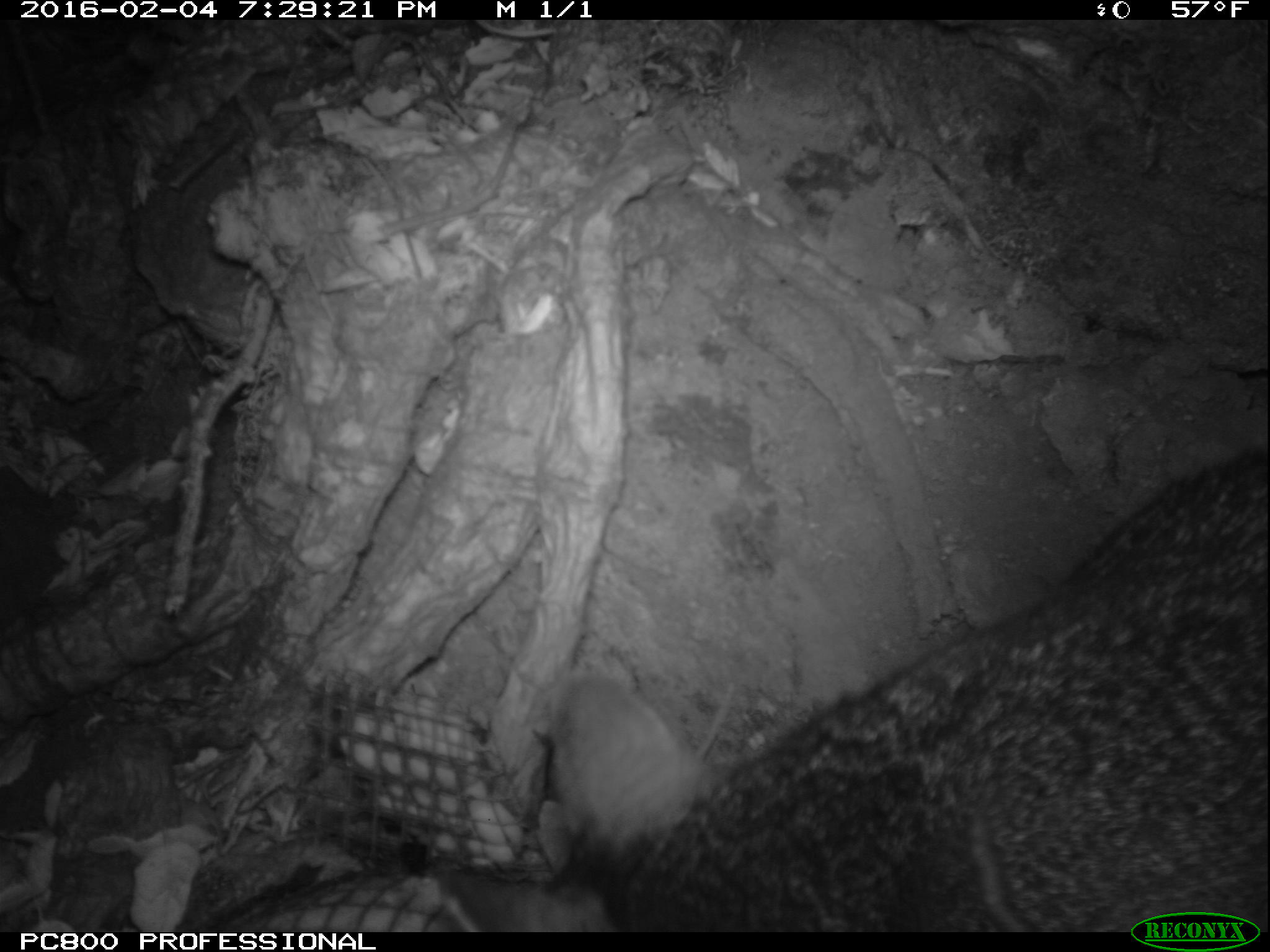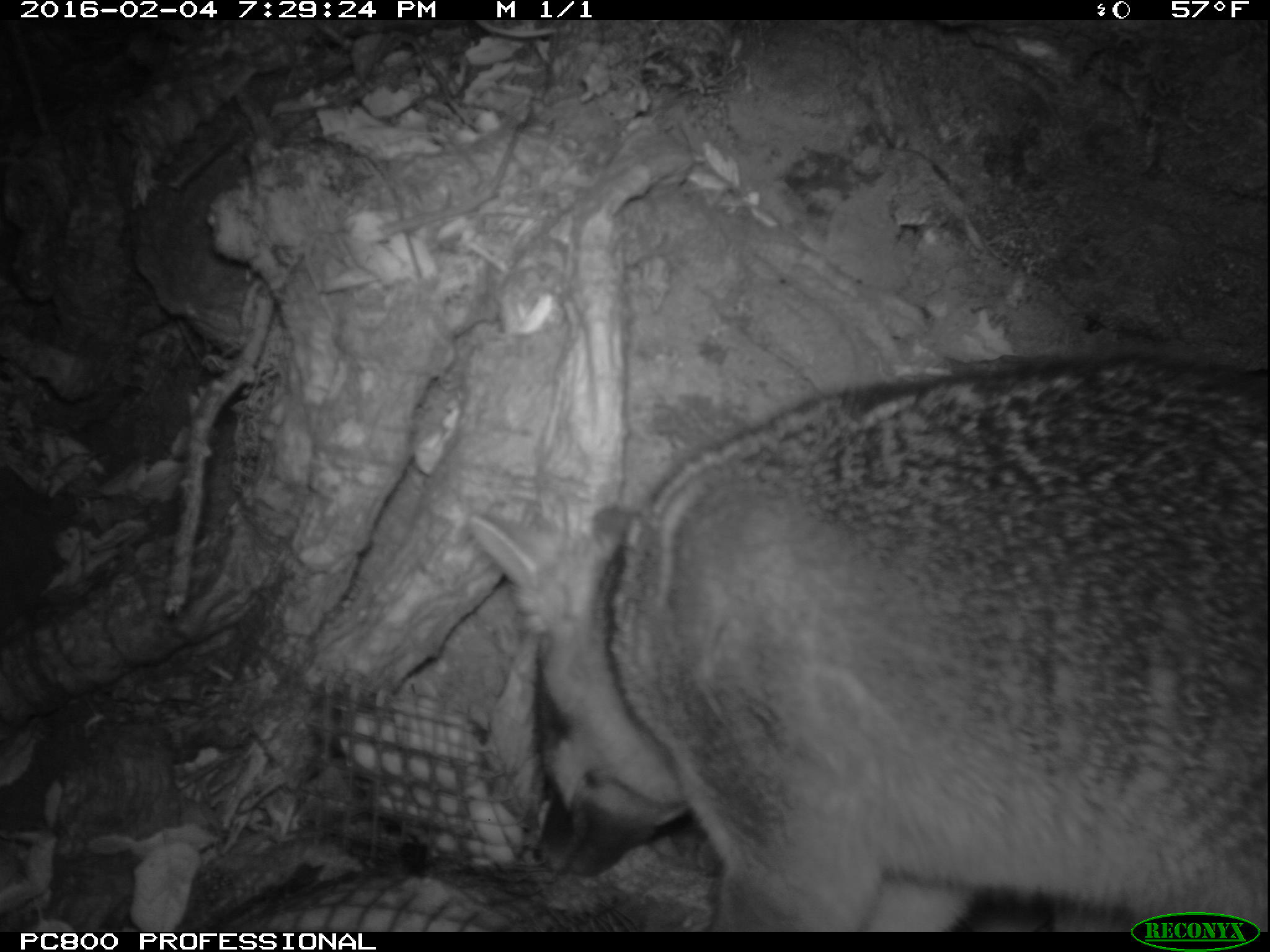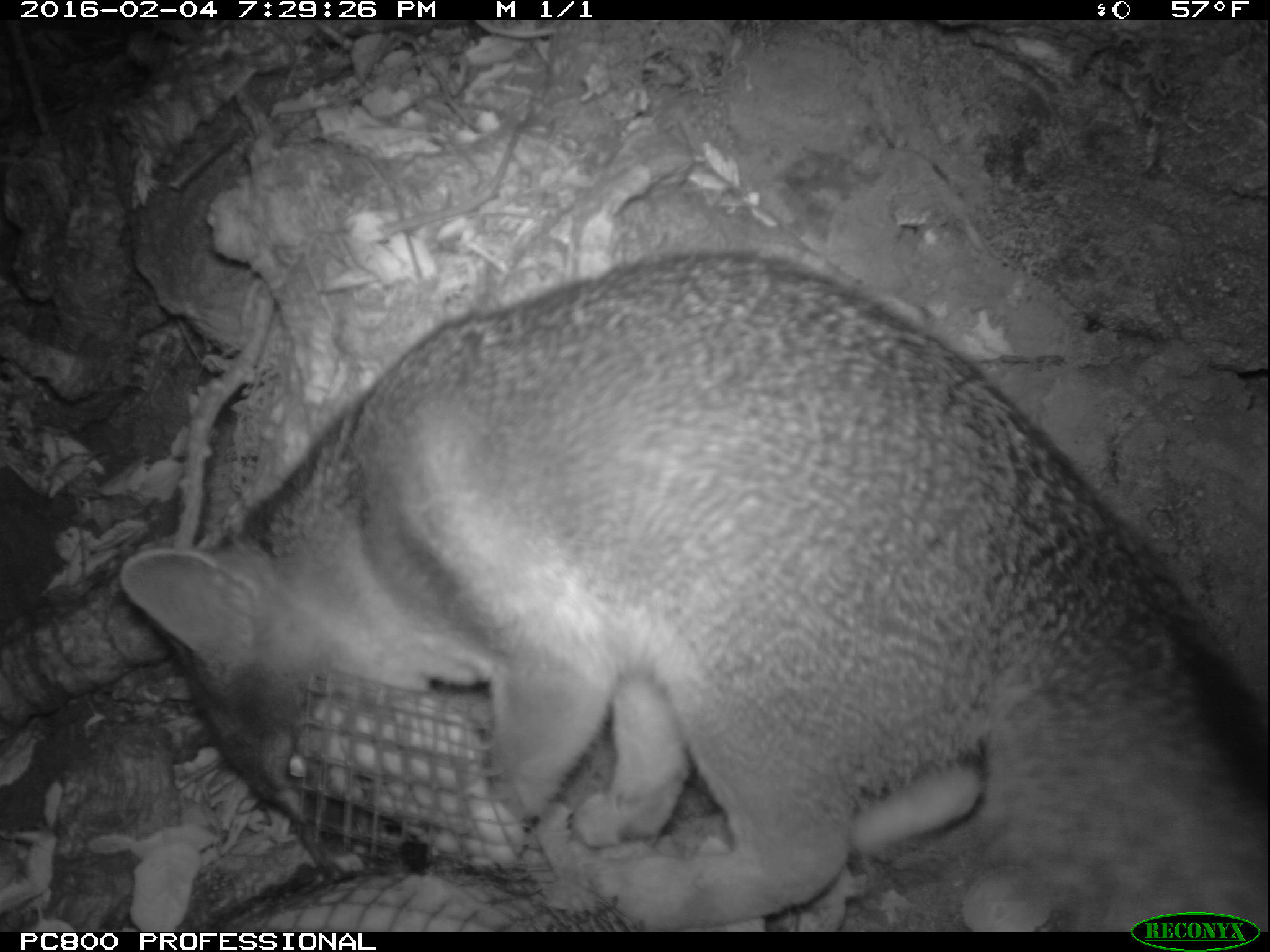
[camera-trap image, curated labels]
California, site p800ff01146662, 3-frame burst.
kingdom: Animalia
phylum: Chordata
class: Mammalia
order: Carnivora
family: Canidae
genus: Urocyon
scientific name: Urocyon littoralis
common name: island fox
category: fox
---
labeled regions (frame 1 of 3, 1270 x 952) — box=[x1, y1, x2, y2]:
fox: box=[437, 445, 1269, 932]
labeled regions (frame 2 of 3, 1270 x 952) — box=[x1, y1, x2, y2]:
fox: box=[465, 353, 1268, 930]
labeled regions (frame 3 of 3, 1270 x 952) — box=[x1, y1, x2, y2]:
fox: box=[115, 250, 1269, 930]